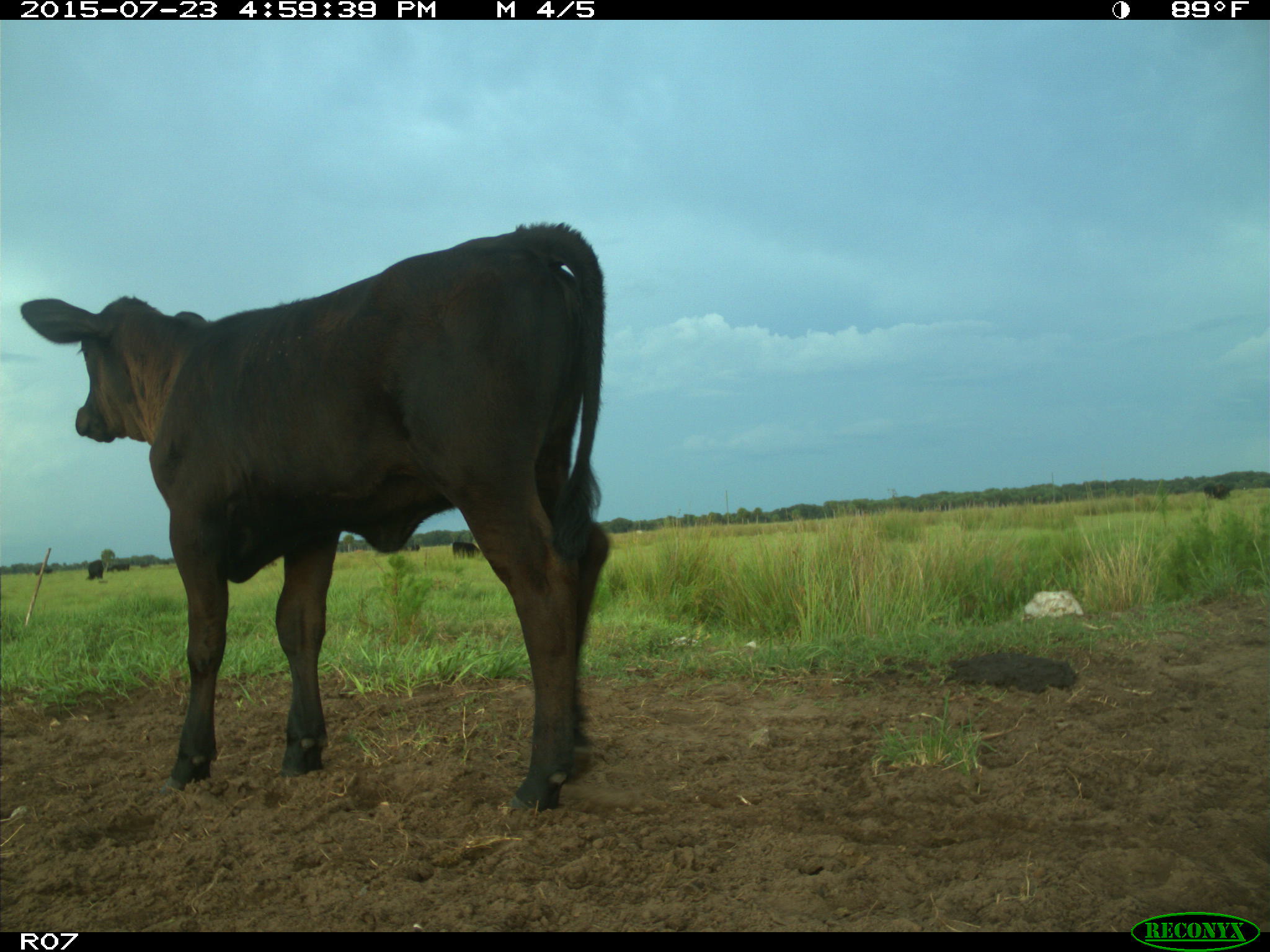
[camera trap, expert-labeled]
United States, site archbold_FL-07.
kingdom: Animalia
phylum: Chordata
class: Mammalia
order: Artiodactyla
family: Bovidae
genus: Bos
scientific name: Bos taurus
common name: domestic cow